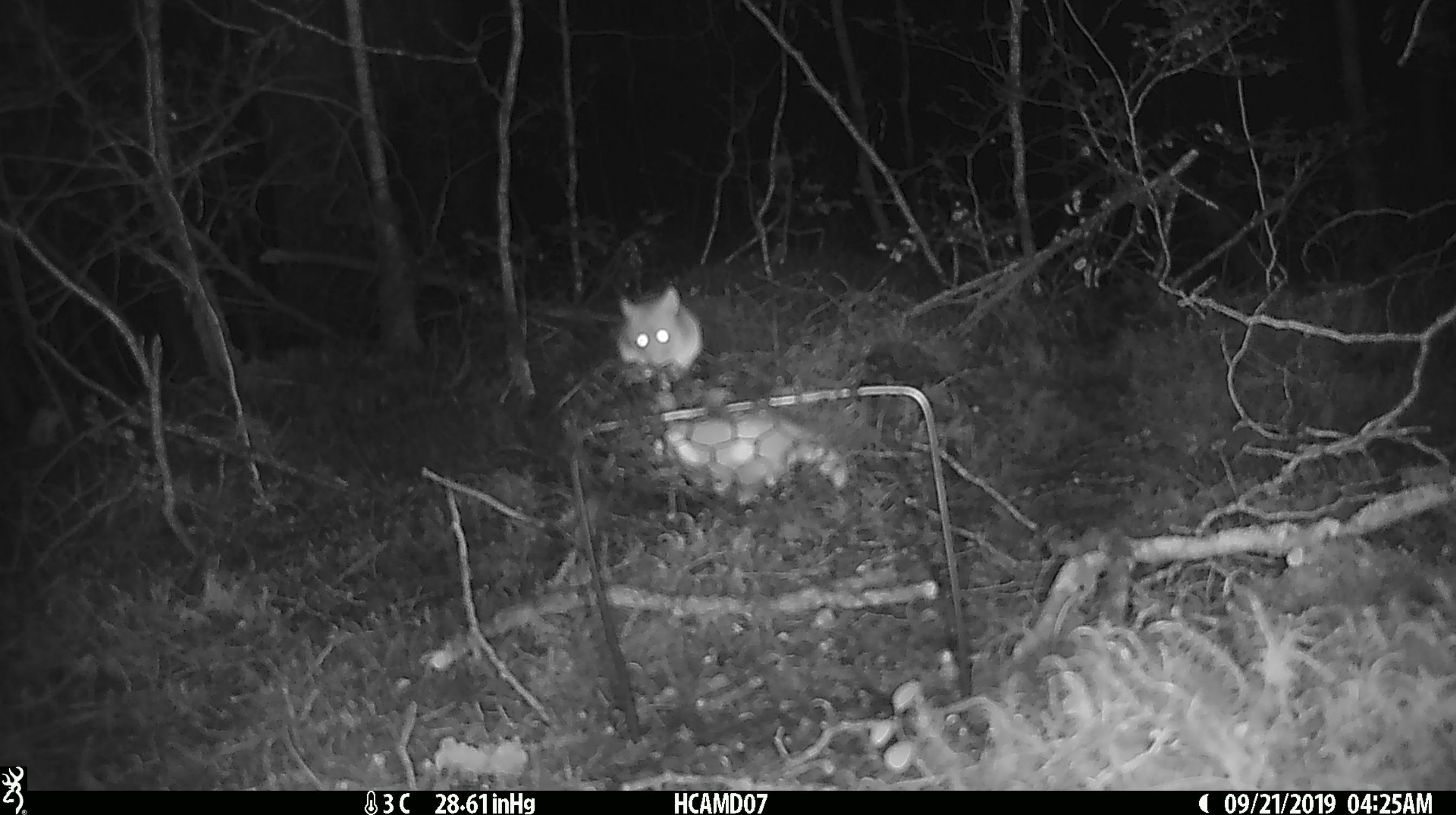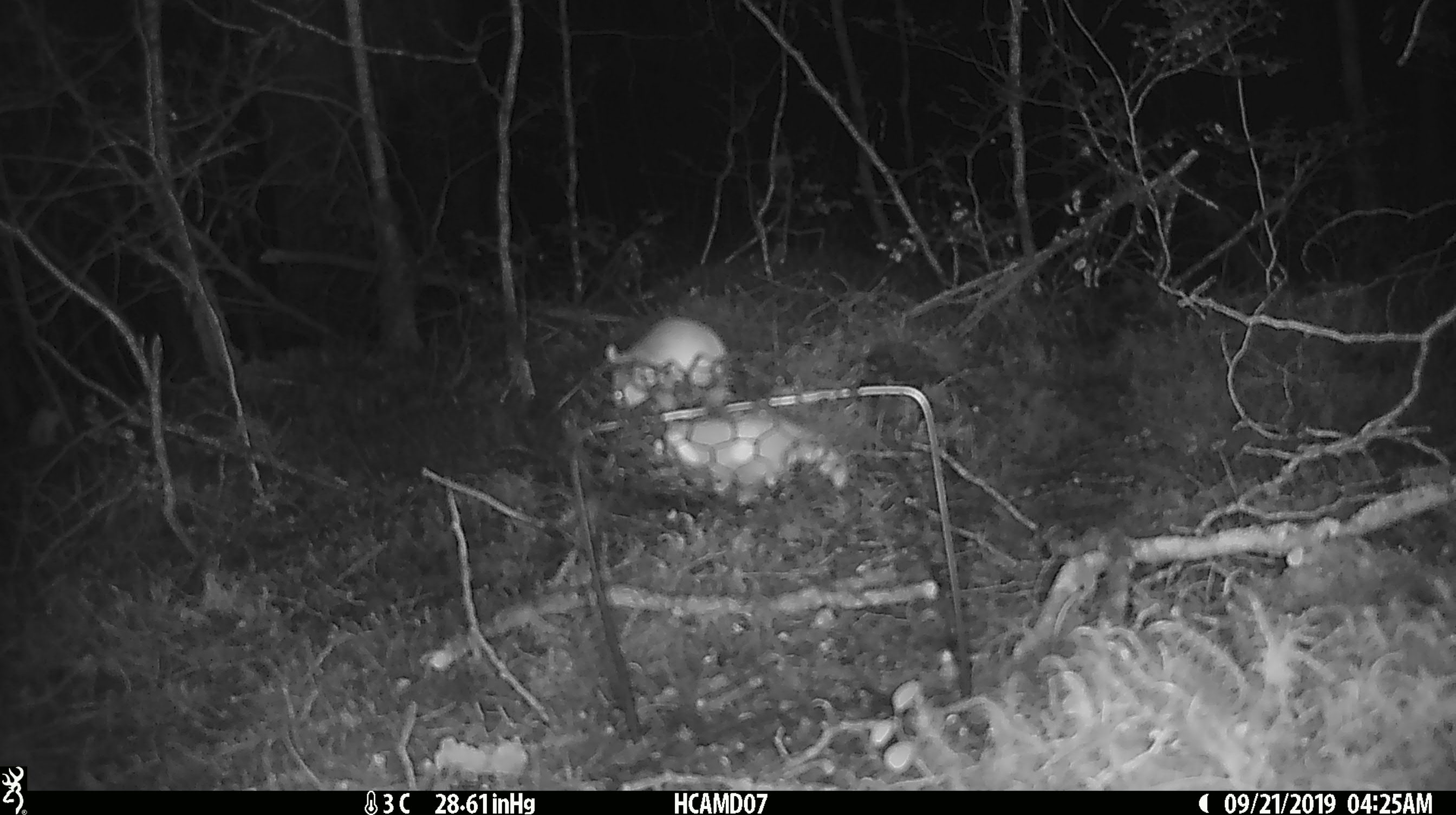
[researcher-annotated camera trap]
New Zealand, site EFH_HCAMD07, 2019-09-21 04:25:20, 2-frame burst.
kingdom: Animalia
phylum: Chordata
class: Mammalia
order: Rodentia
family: Muridae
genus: Mus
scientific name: Mus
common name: mouse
Mouse (Mus).